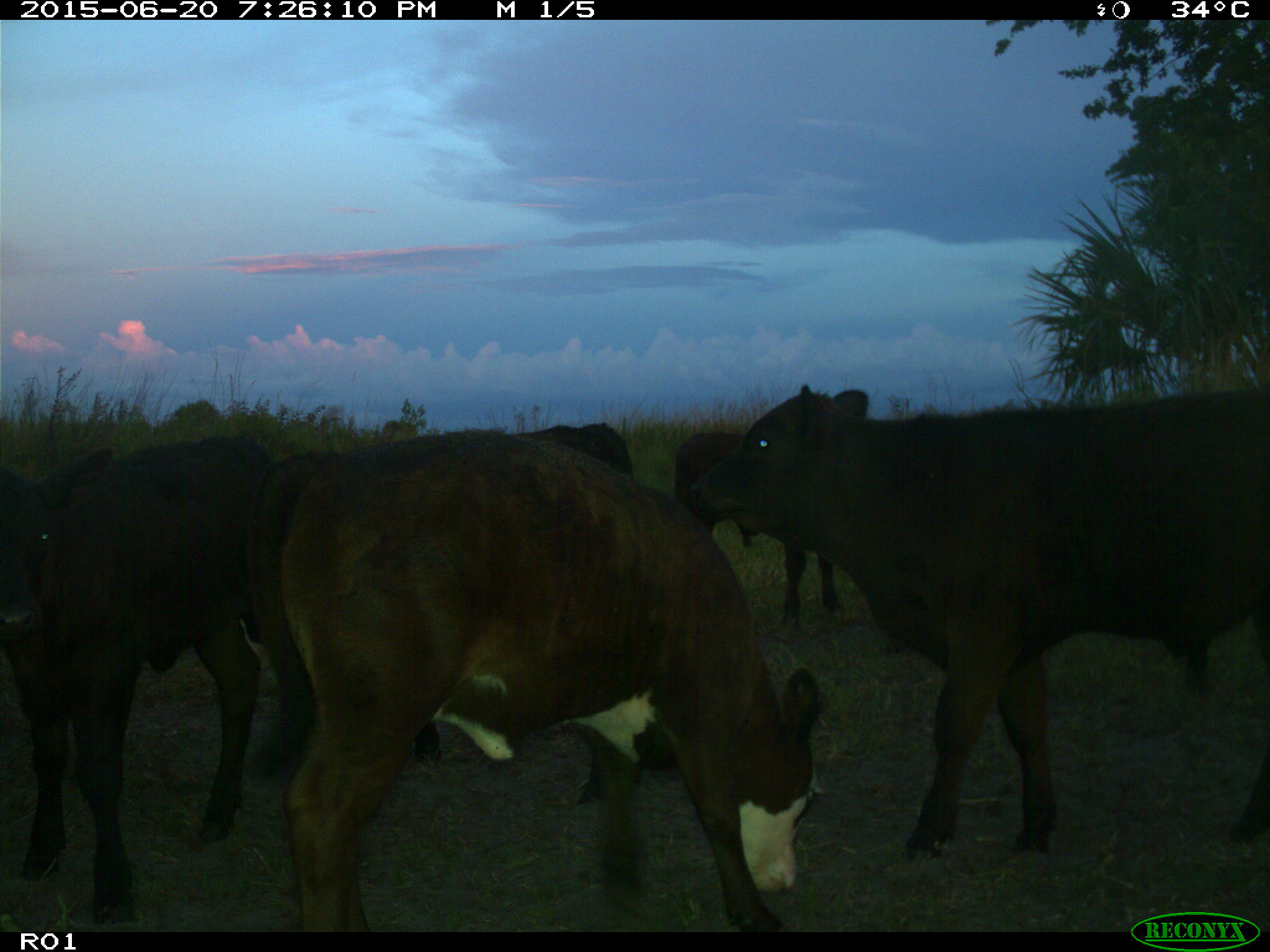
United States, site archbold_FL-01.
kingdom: Animalia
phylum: Chordata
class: Mammalia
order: Artiodactyla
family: Bovidae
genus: Bos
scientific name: Bos taurus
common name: domestic cow